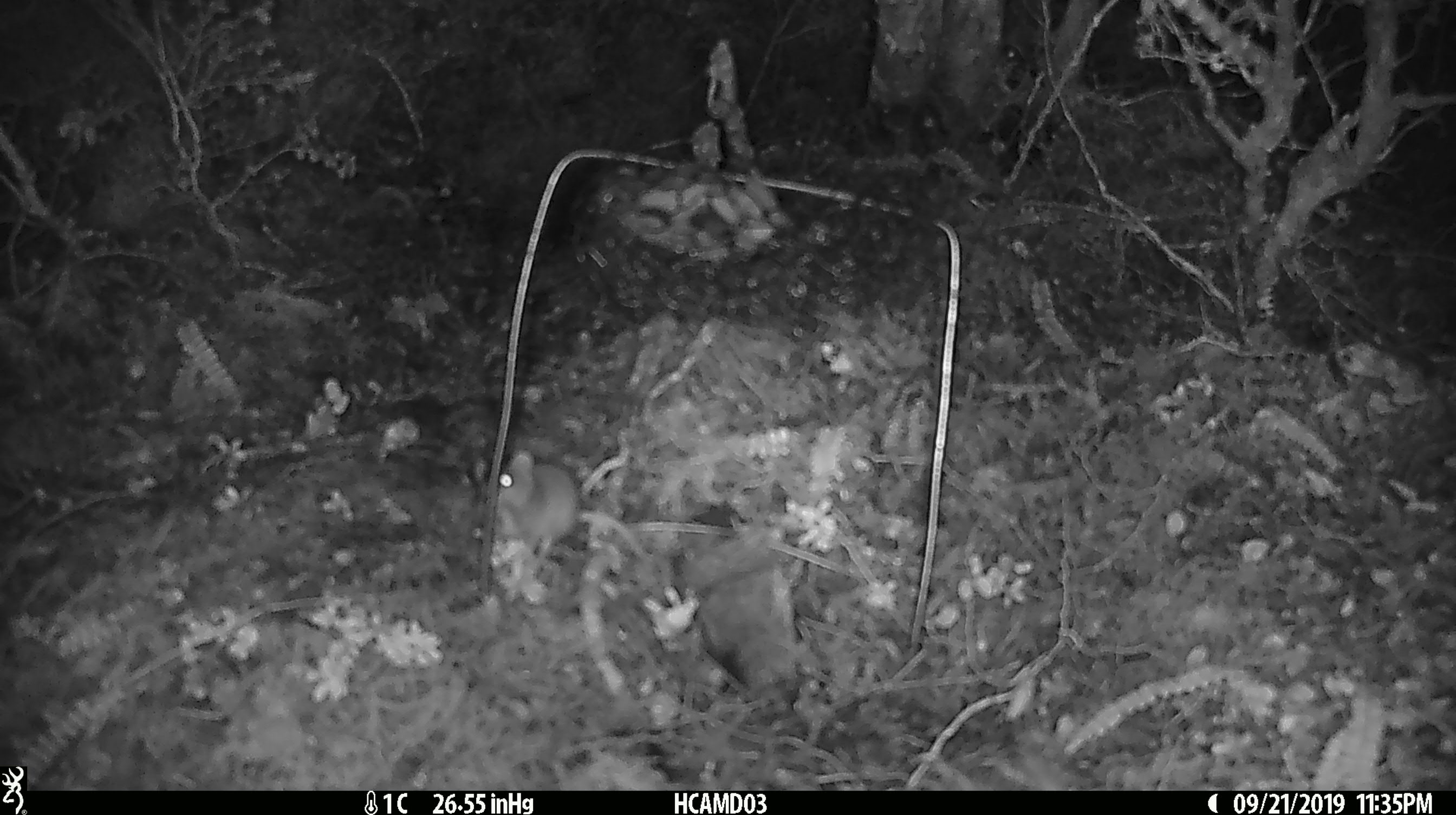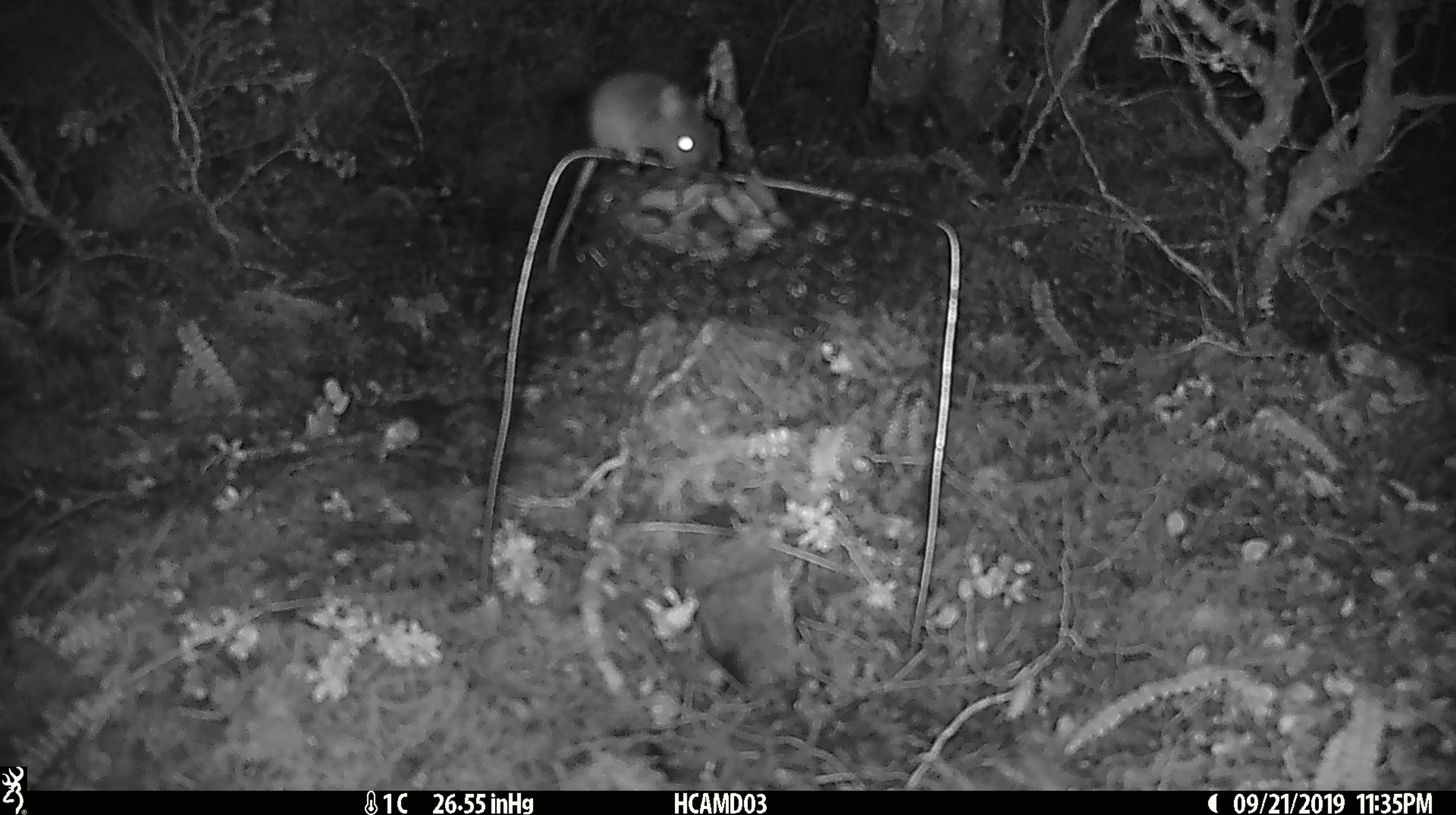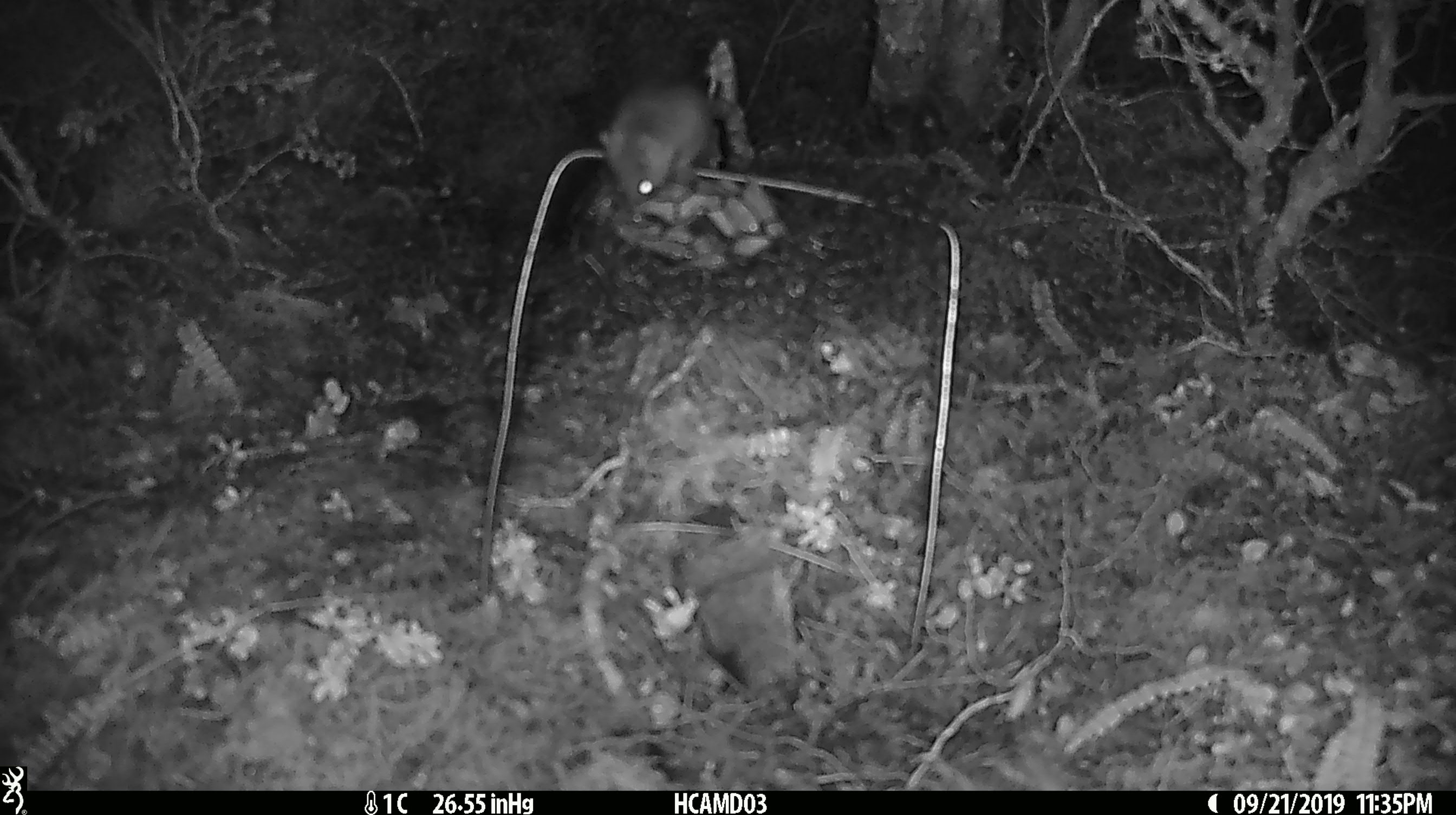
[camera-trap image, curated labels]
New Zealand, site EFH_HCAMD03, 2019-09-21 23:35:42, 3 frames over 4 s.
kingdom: Animalia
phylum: Chordata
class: Mammalia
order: Rodentia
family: Muridae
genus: Mus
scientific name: Mus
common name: mouse